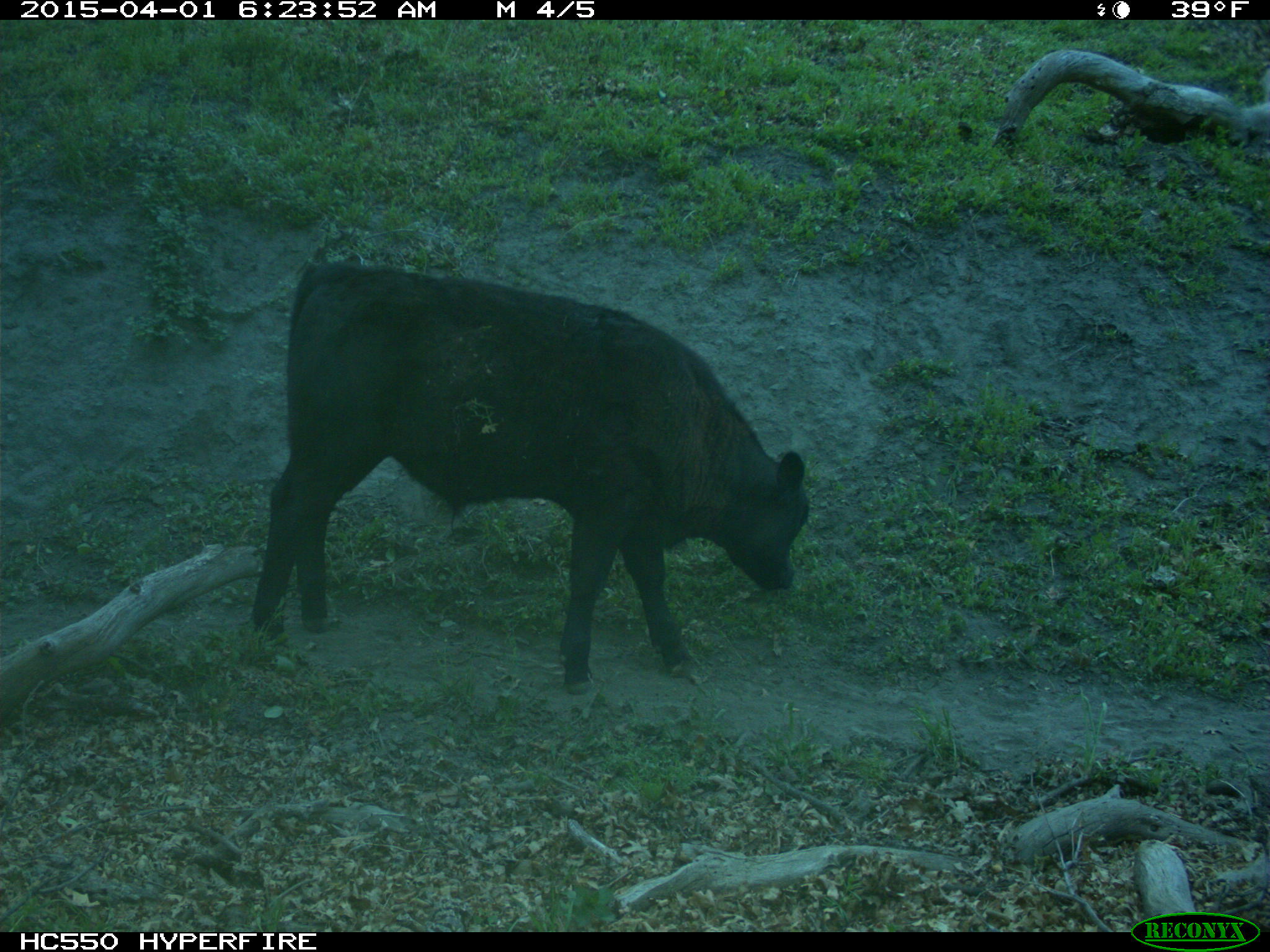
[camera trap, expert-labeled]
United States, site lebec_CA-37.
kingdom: Animalia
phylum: Chordata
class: Mammalia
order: Artiodactyla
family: Bovidae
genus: Bos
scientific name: Bos taurus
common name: domestic cow